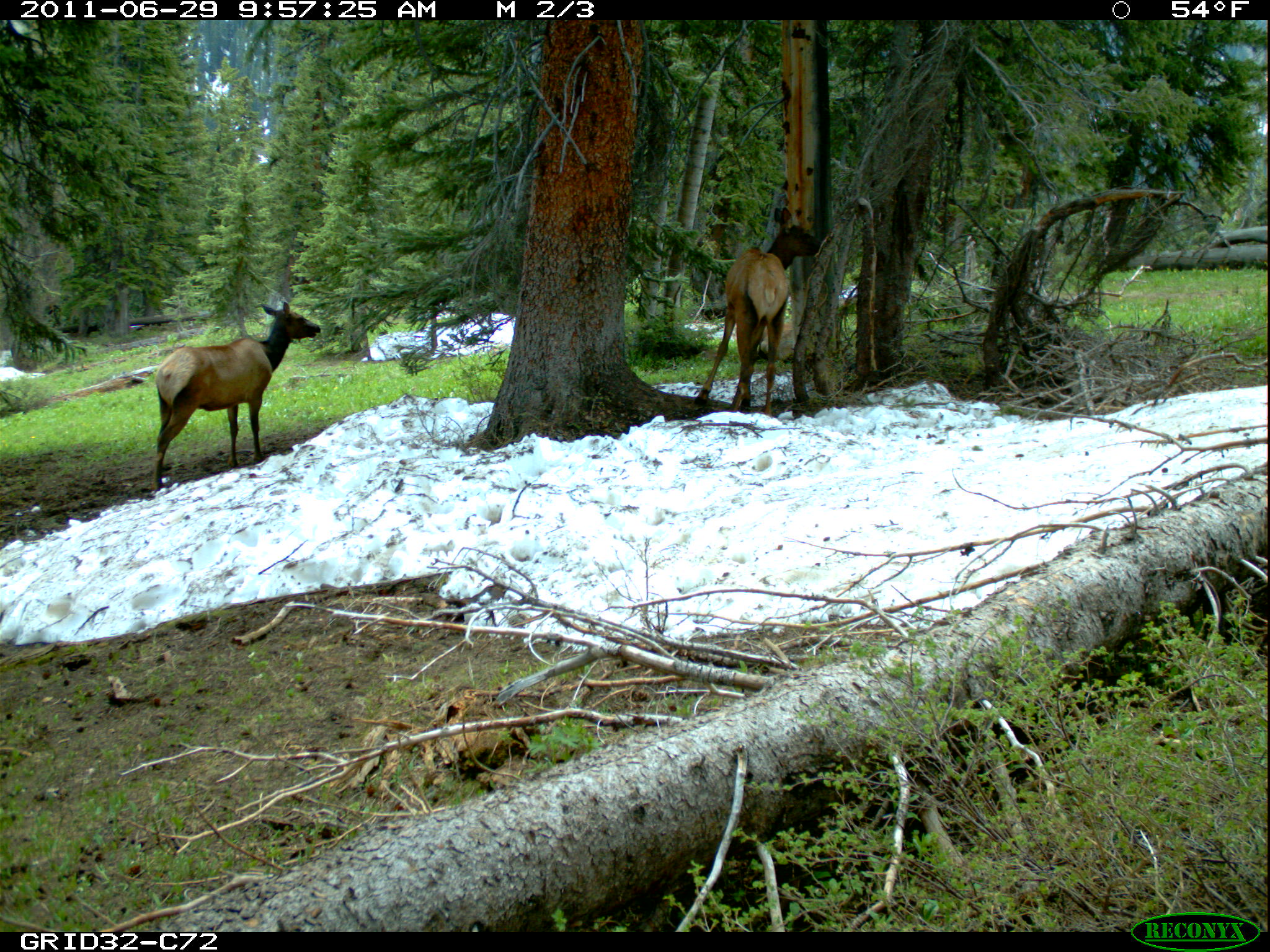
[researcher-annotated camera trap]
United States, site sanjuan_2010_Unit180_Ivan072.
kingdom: Animalia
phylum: Chordata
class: Mammalia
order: Artiodactyla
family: Cervidae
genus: Cervus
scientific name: Cervus elaphus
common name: red deer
Cervus elaphus (red deer).